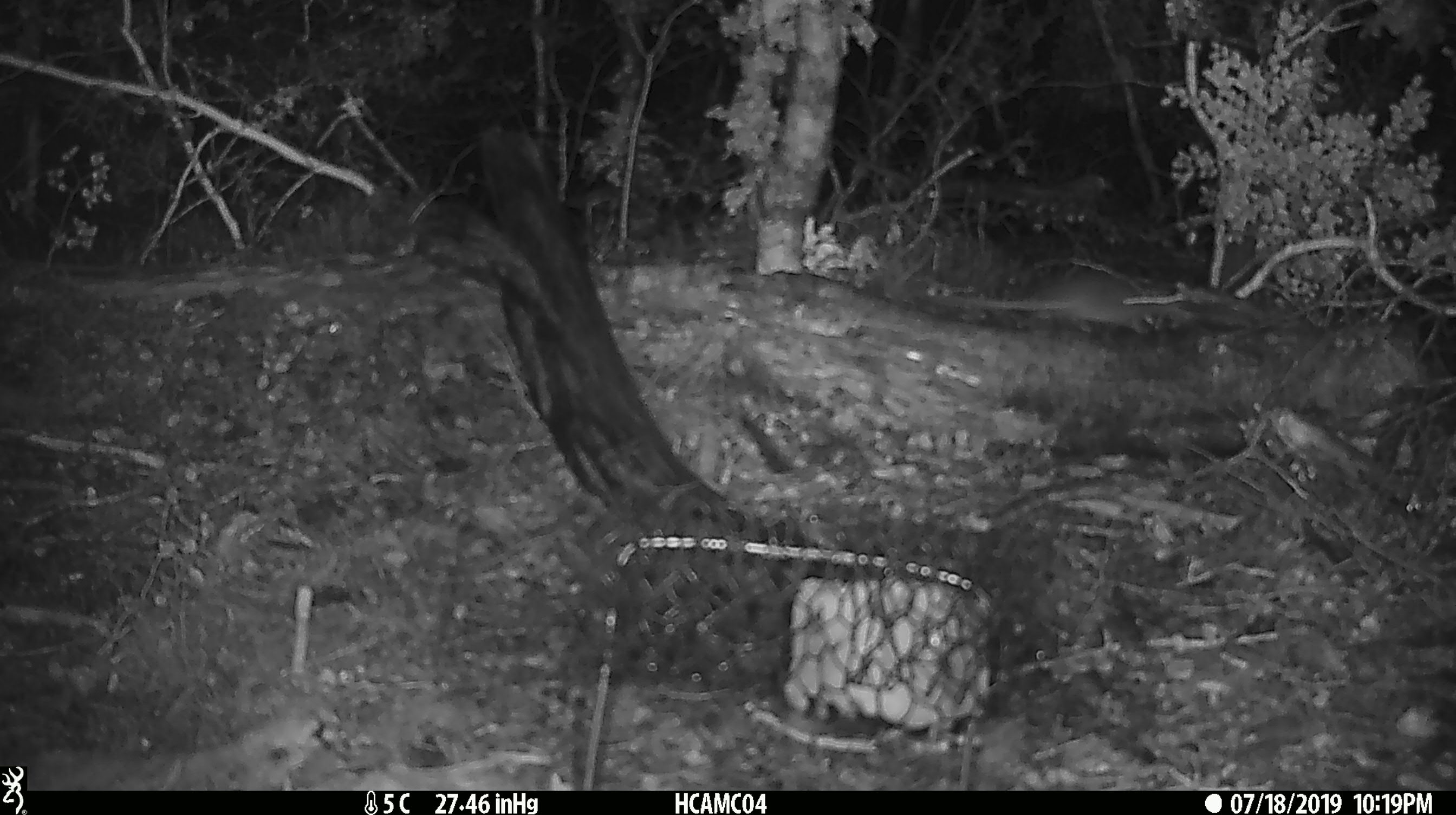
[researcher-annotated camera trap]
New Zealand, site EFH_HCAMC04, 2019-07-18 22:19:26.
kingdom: Animalia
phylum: Chordata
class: Mammalia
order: Rodentia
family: Muridae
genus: Mus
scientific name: Mus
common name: mouse